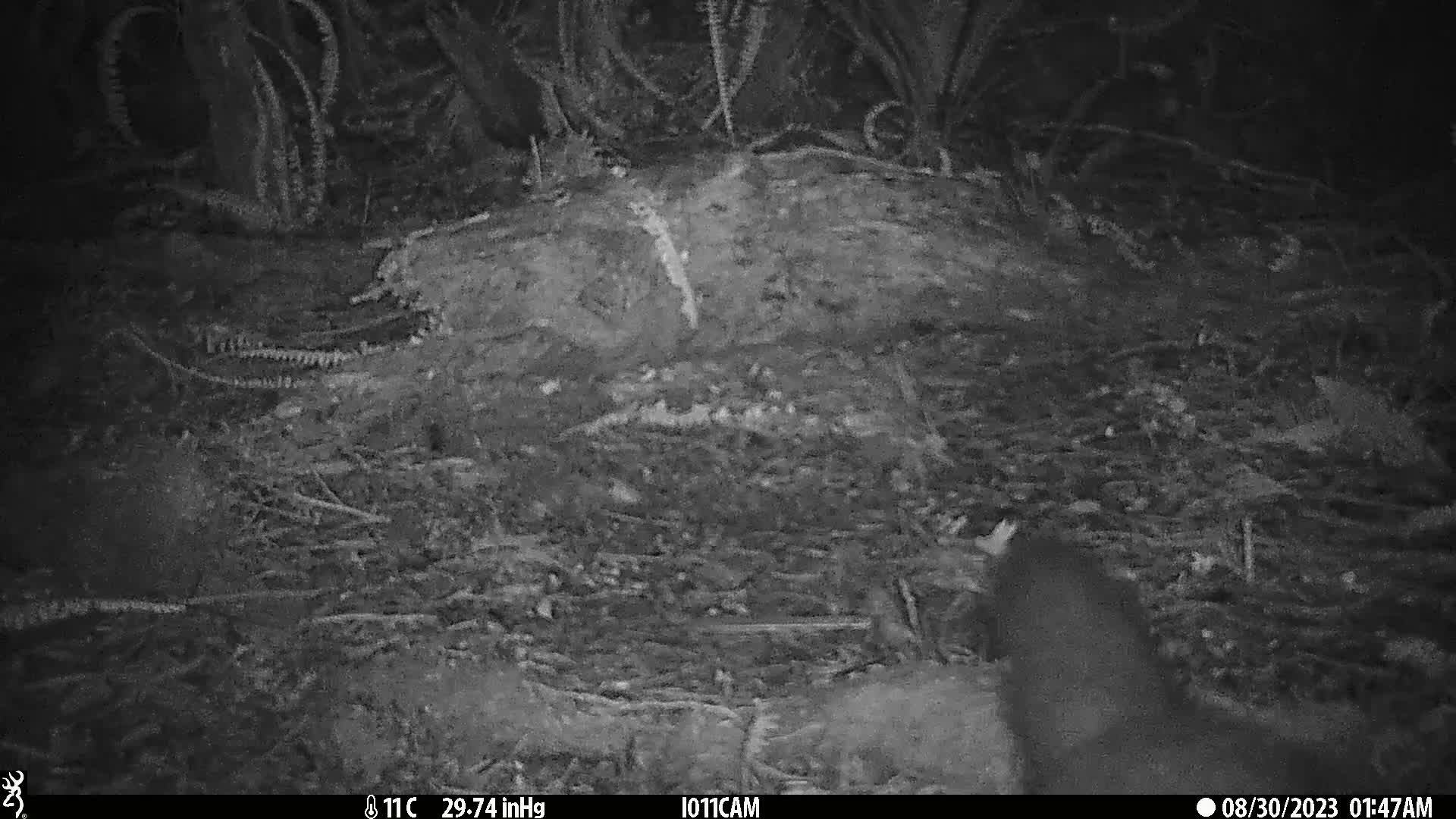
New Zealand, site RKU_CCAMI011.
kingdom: Animalia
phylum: Chordata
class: Mammalia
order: Diprotodontia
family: Phalangeridae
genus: Trichosurus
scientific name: Trichosurus vulpecula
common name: common brushtail possum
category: possum